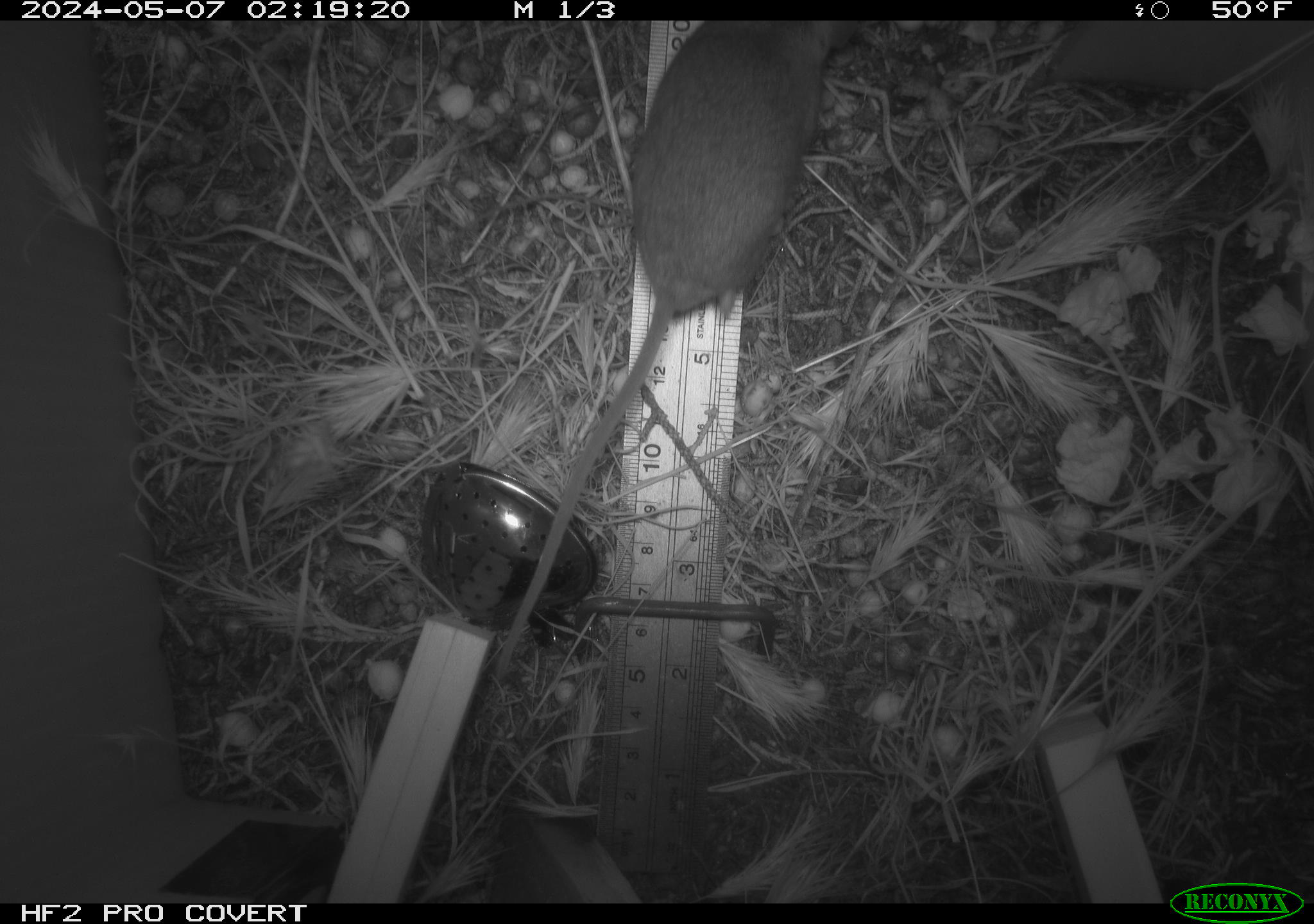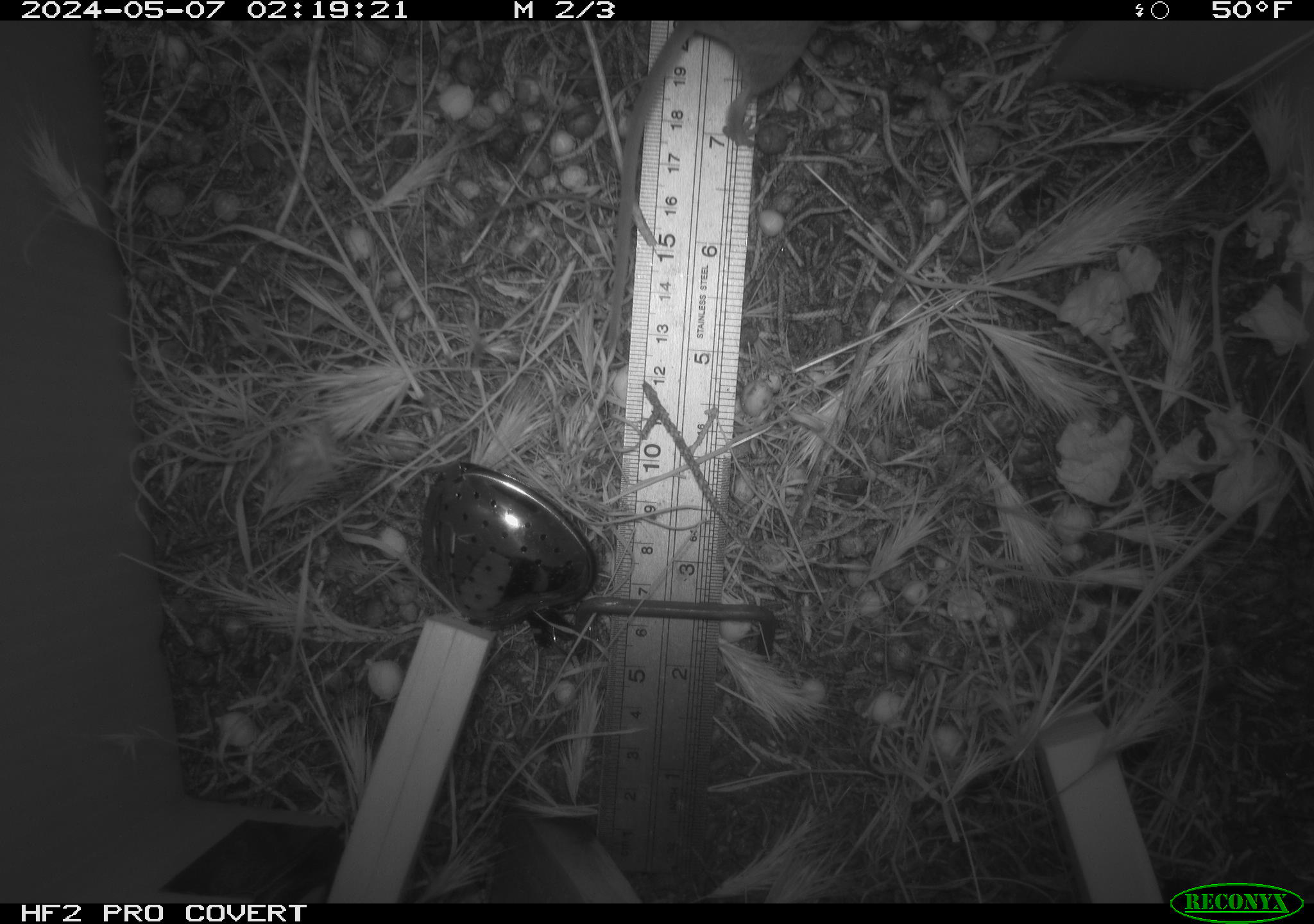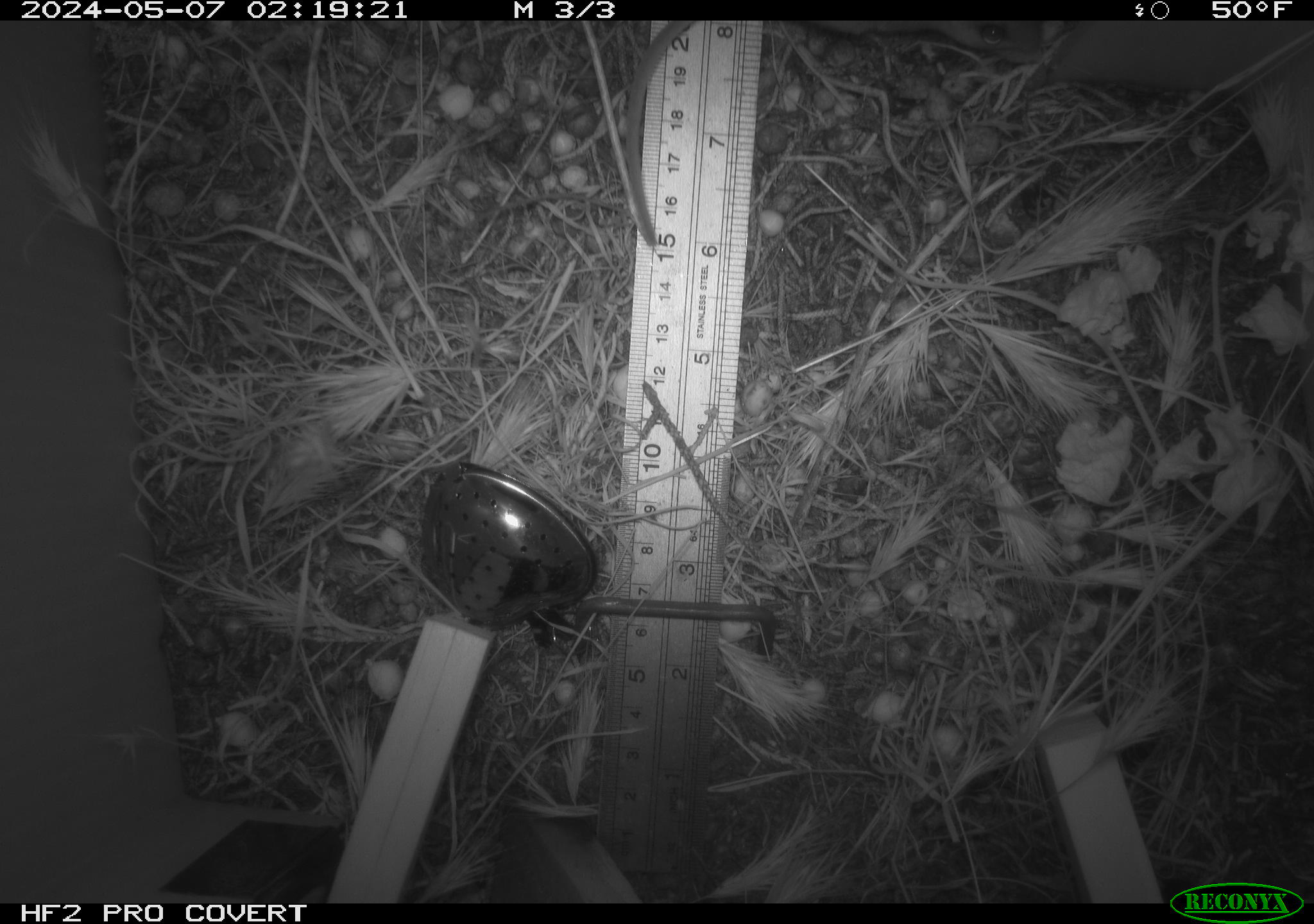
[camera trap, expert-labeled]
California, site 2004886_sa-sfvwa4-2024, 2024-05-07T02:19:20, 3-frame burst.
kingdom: Animalia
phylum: Chordata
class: Mammalia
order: Rodentia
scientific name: Rodentia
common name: mouse species